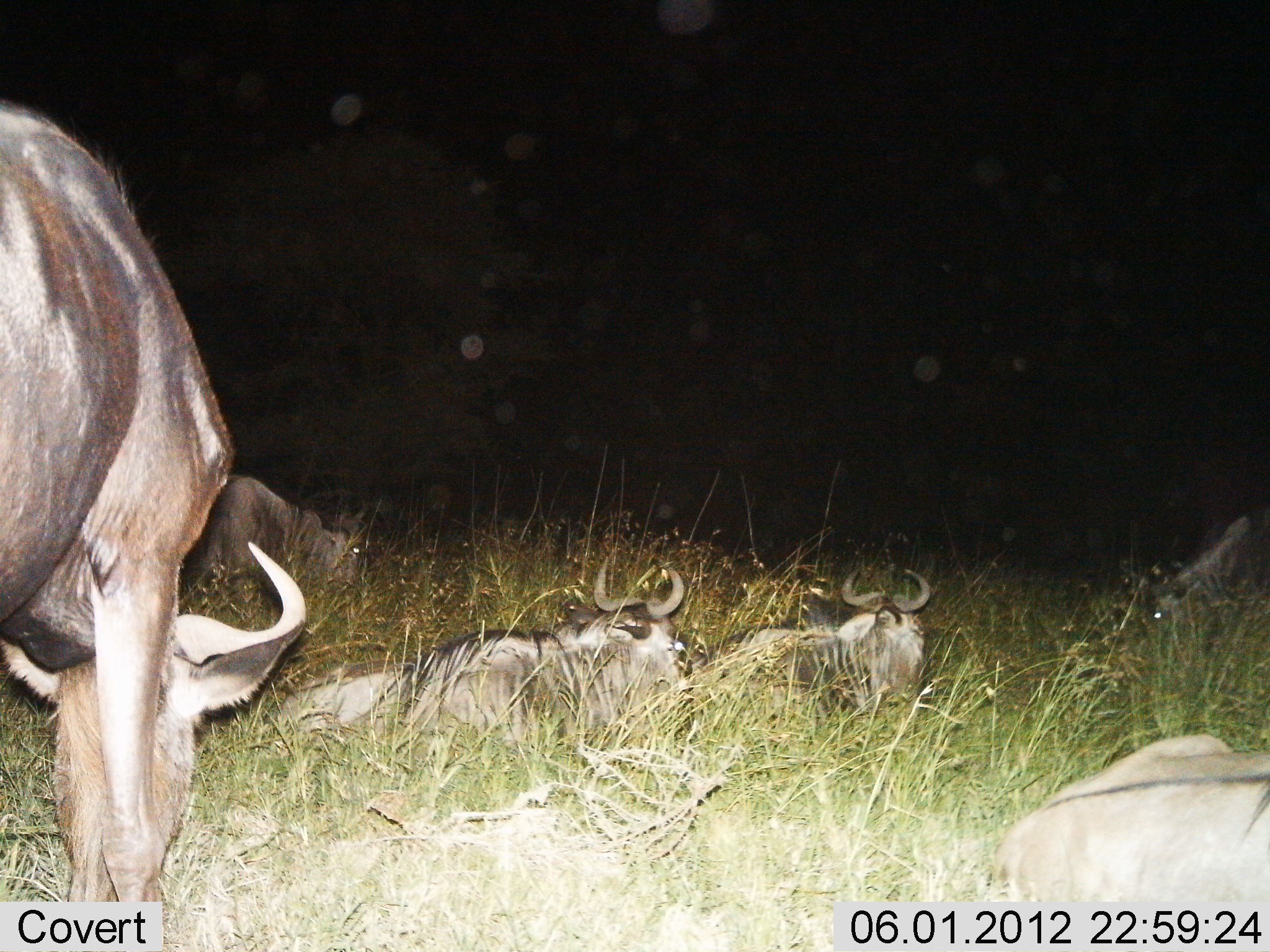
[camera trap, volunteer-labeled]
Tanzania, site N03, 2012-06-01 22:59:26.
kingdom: Animalia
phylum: Chordata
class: Mammalia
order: Artiodactyla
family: Bovidae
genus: Connochaetes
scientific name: Connochaetes taurinus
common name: blue wildebeest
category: wildebeest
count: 6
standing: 30%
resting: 90%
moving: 0%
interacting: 0%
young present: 0%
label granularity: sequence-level